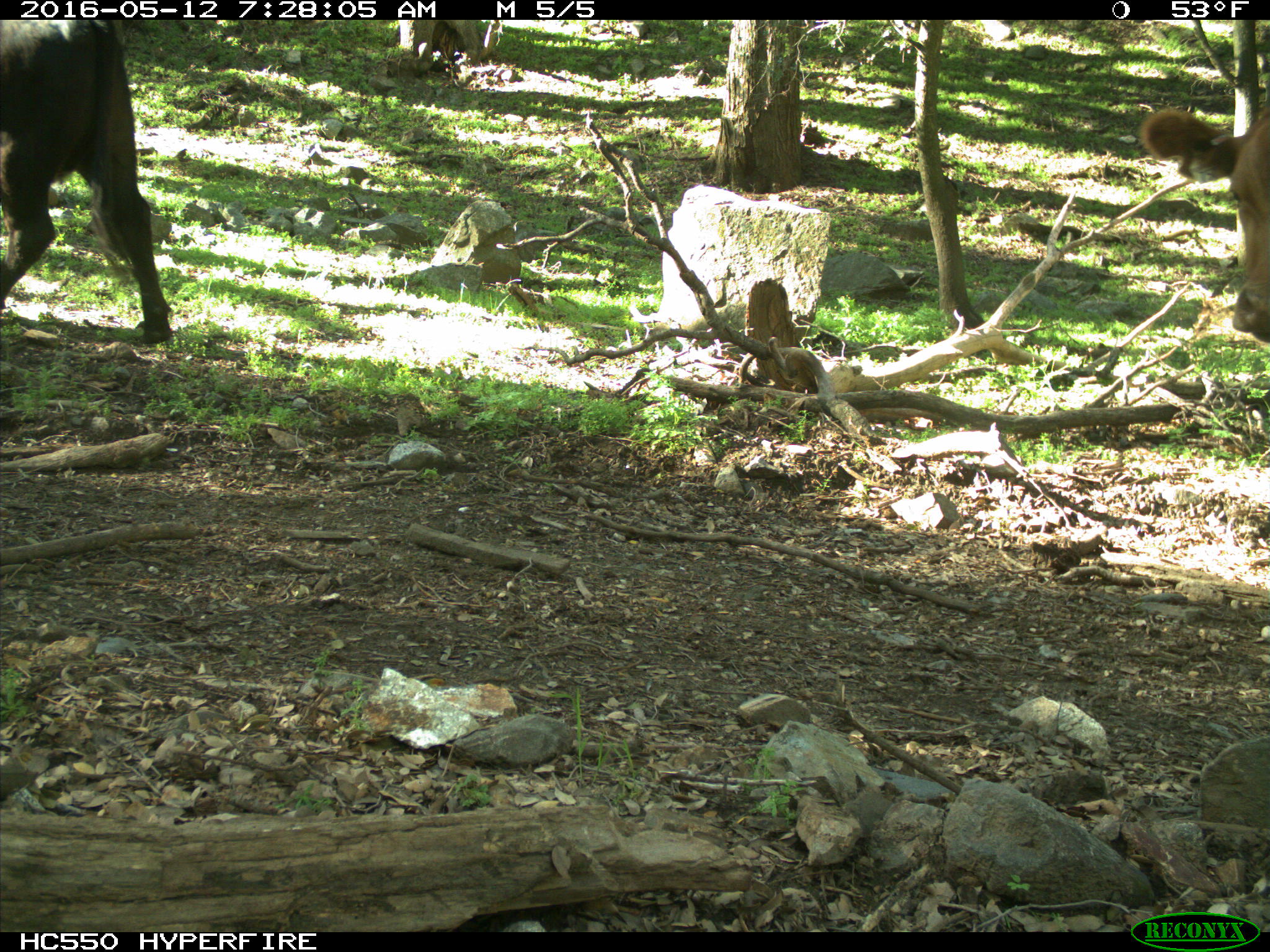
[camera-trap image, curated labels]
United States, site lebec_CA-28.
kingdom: Animalia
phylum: Chordata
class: Mammalia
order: Artiodactyla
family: Bovidae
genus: Bos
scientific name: Bos taurus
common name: domestic cow